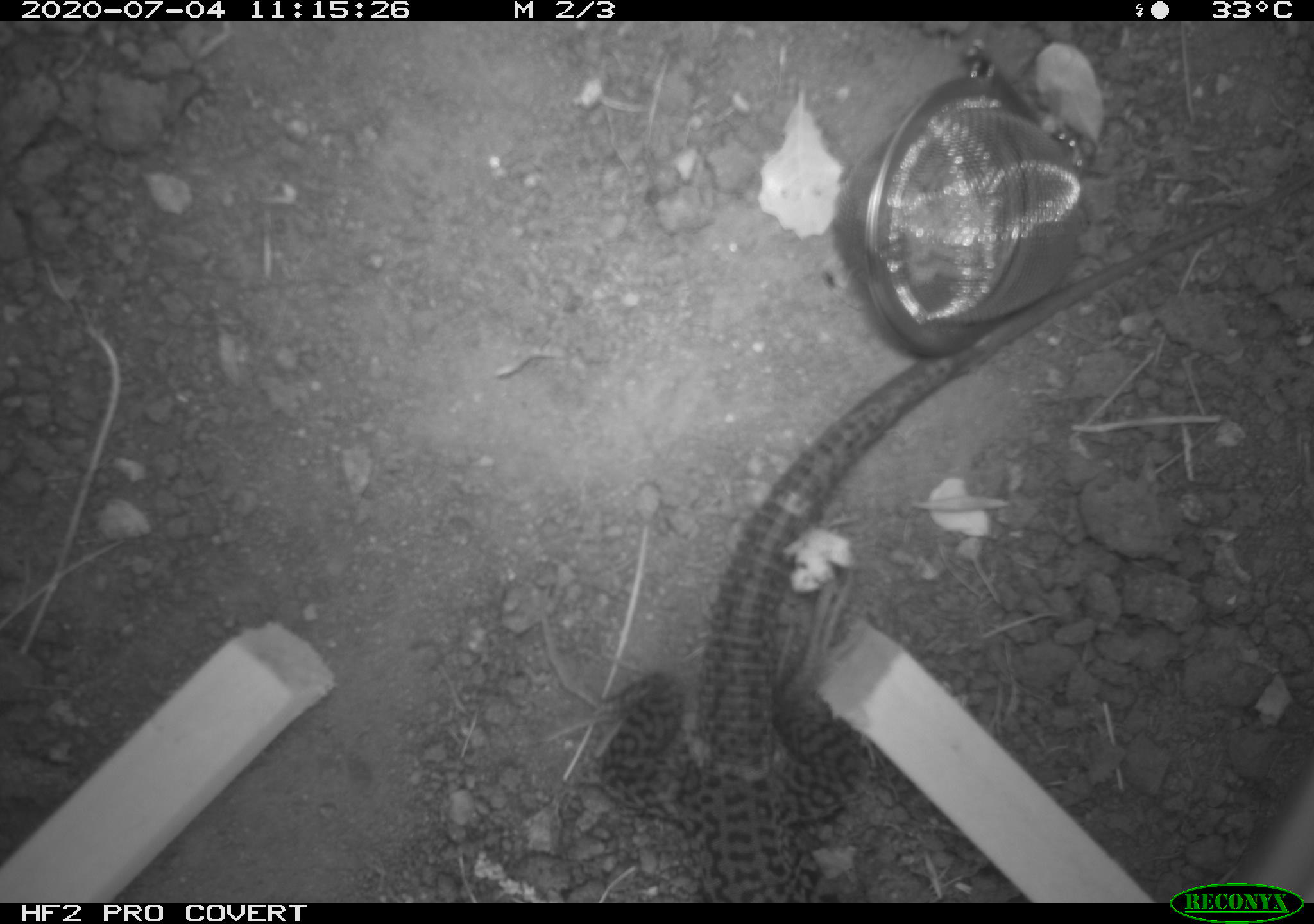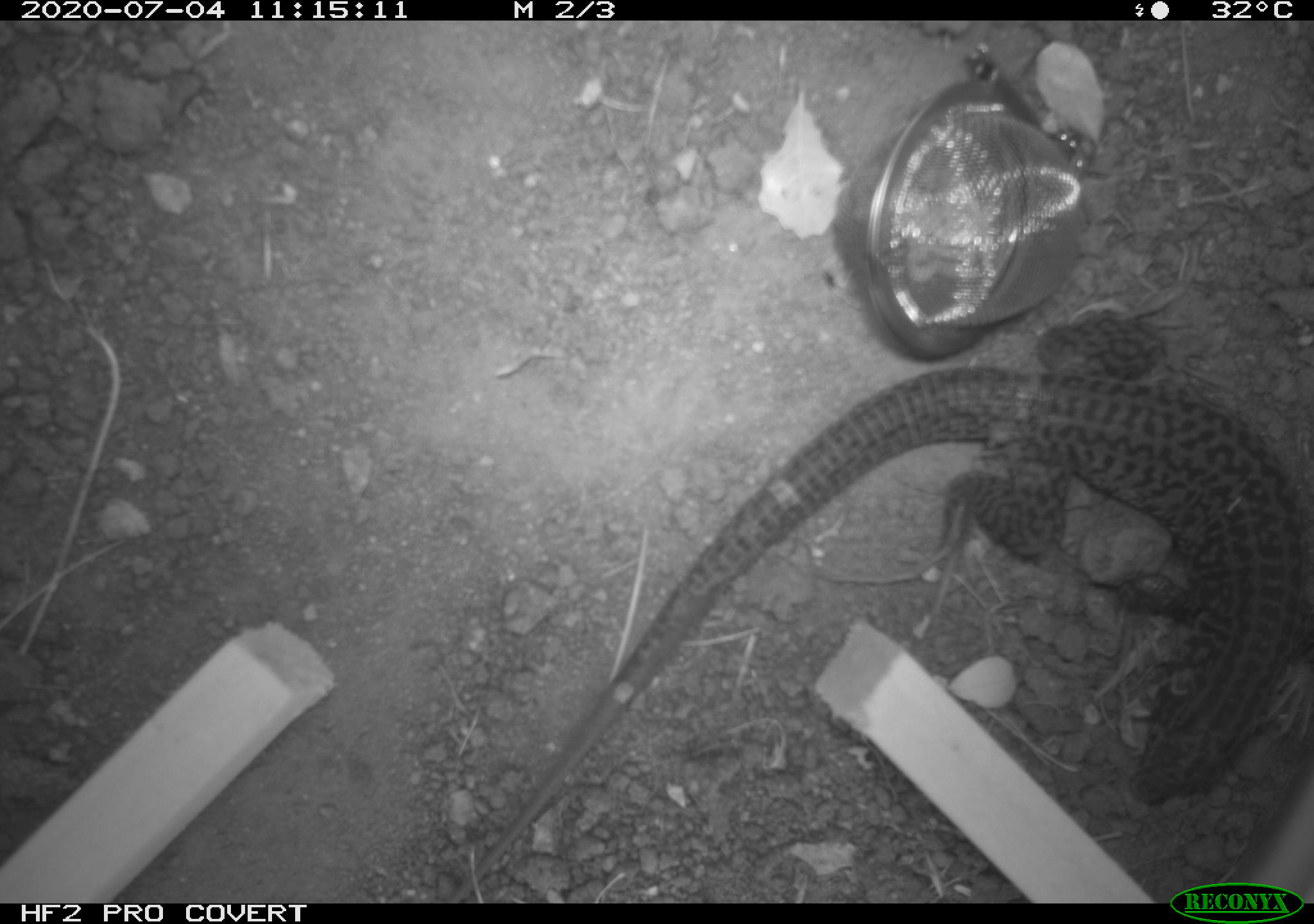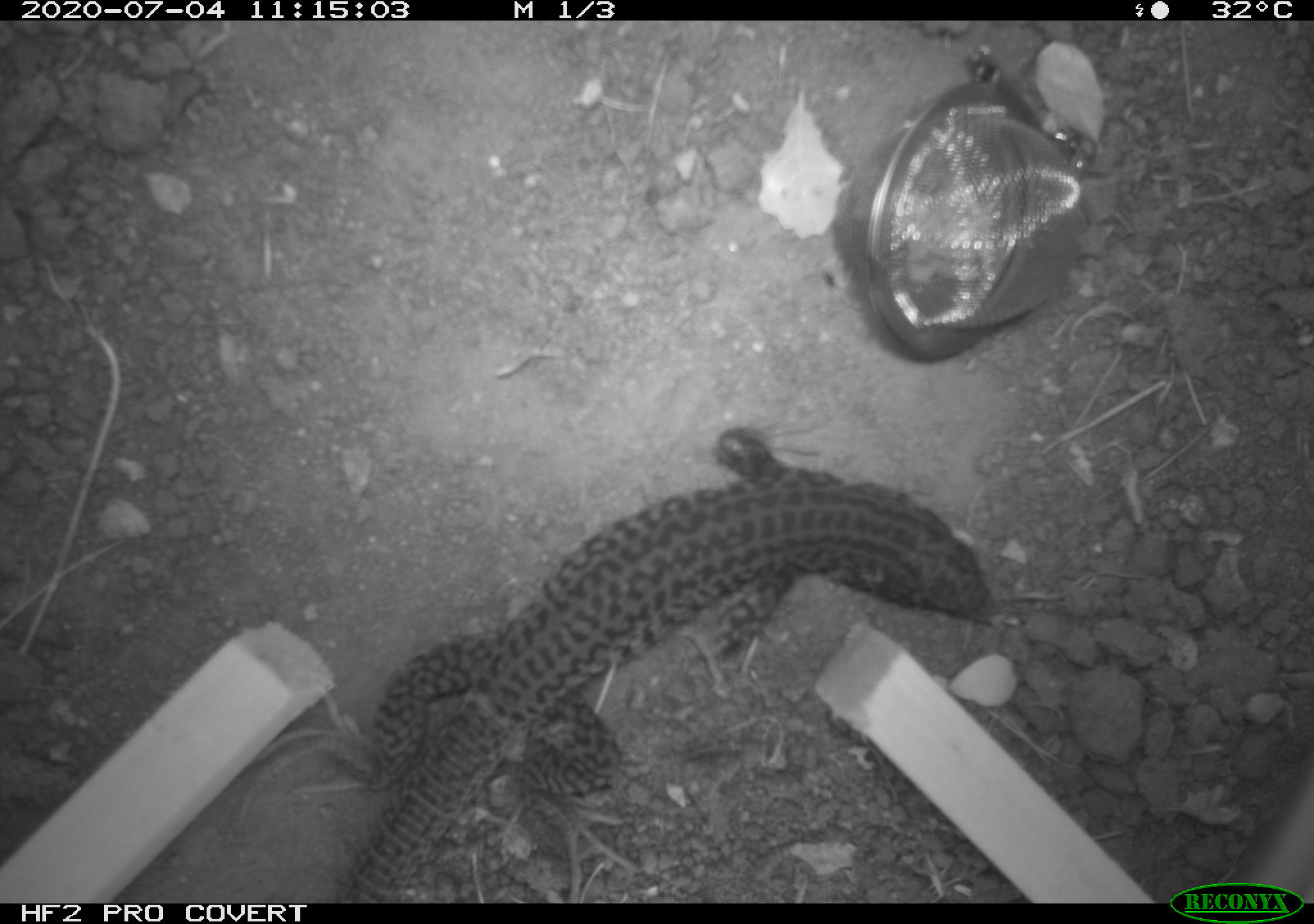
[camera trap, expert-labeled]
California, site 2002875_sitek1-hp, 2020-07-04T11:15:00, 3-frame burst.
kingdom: Animalia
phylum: Chordata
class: Reptilia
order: Squamata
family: Teiidae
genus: Aspidoscelis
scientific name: Aspidoscelis tigris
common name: western whiptail